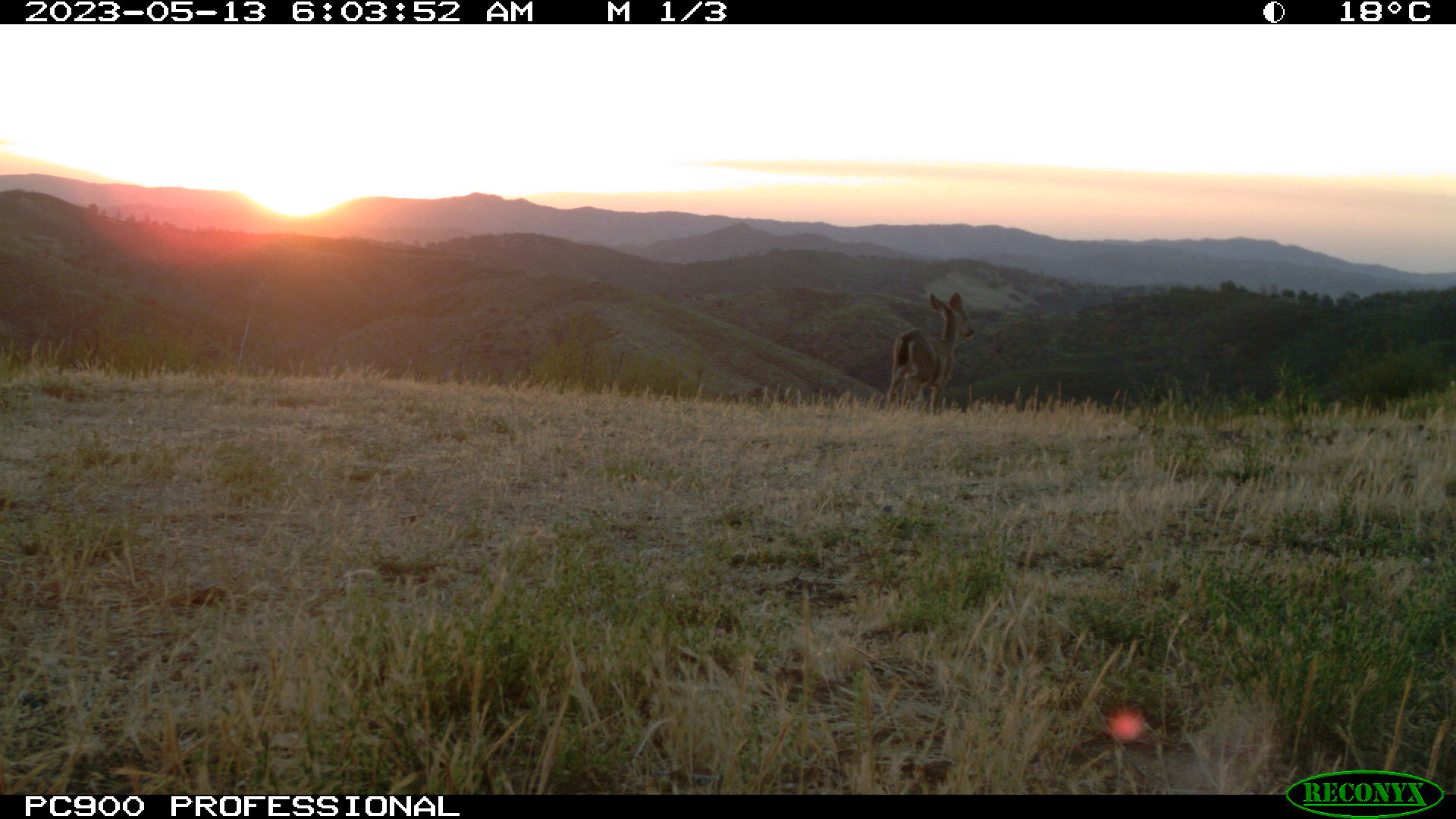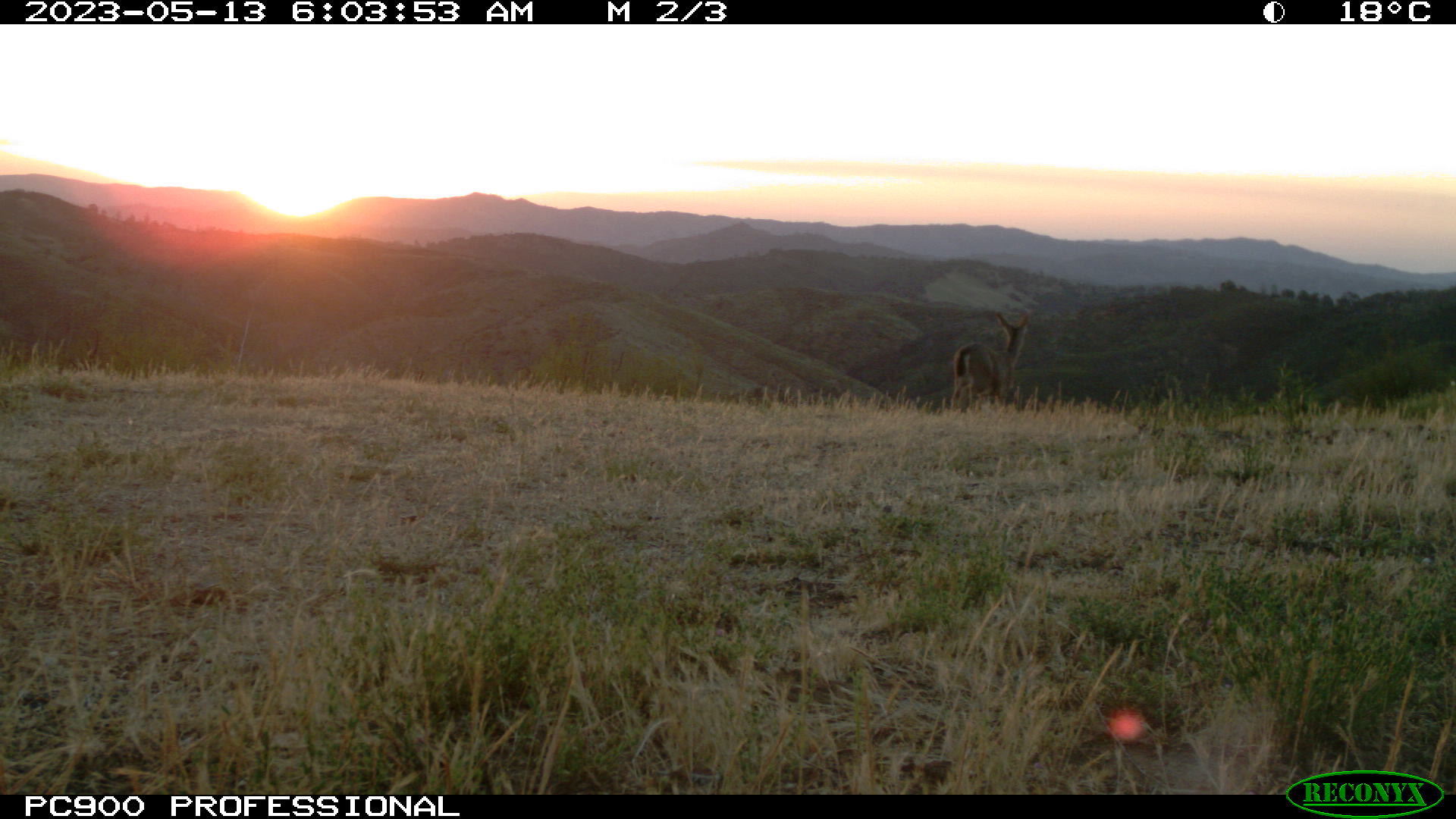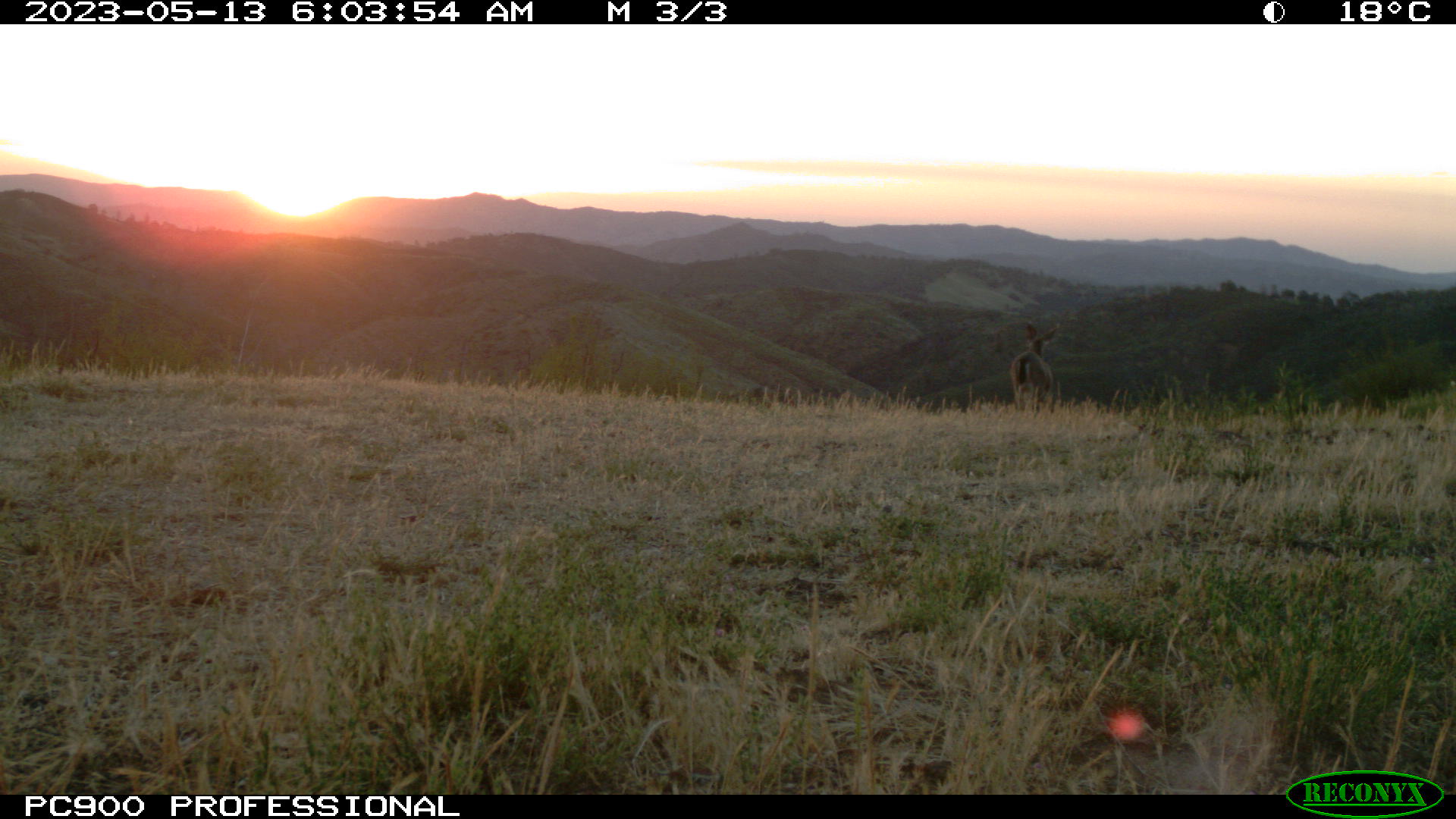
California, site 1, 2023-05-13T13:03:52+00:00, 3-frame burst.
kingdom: Animalia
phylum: Chordata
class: Mammalia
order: Artiodactyla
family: Cervidae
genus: Odocoileus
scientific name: Odocoileus hemionus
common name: mule deer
Mule deer (Odocoileus hemionus).